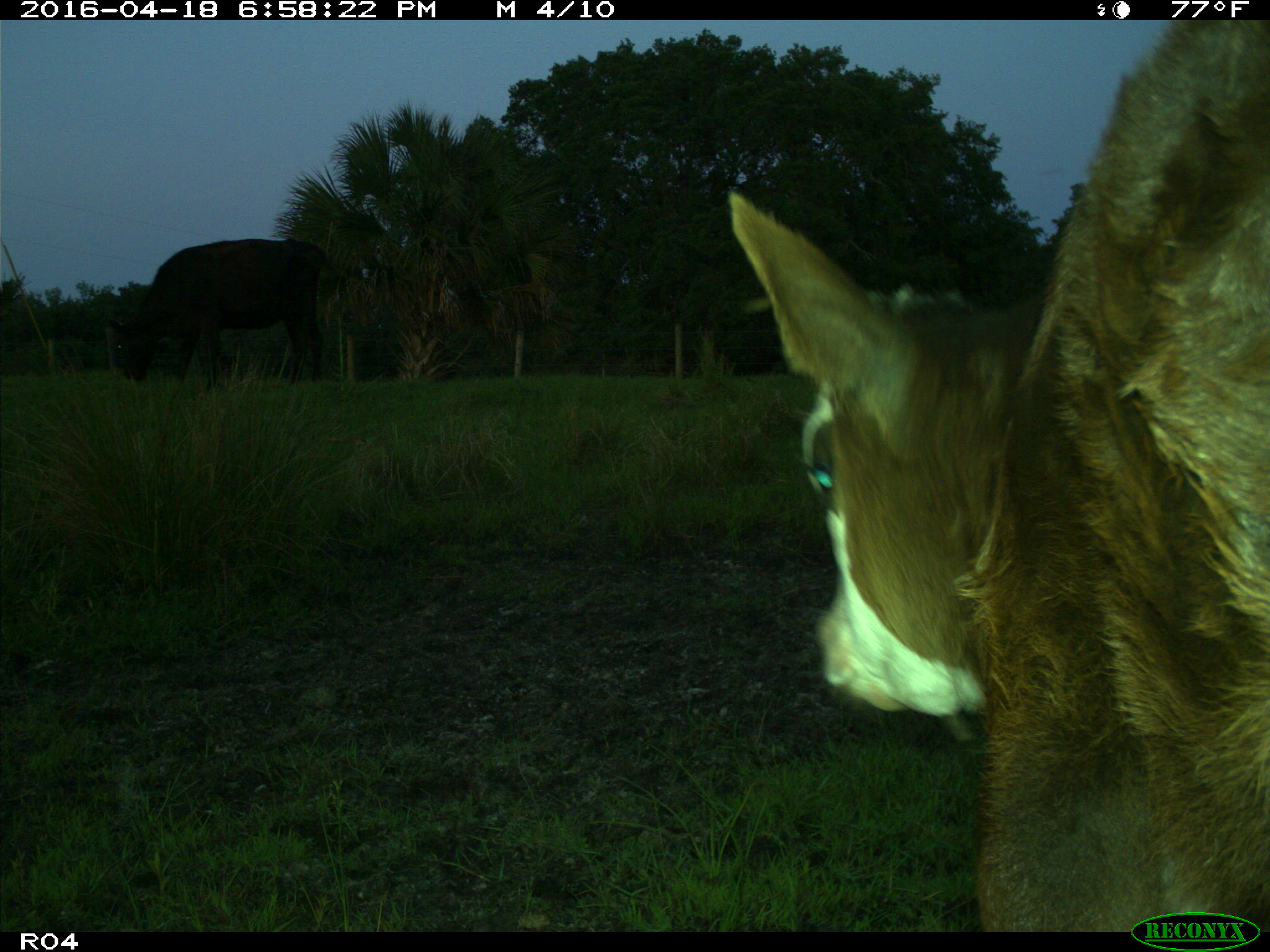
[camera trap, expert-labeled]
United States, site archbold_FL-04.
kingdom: Animalia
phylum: Chordata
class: Mammalia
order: Artiodactyla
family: Bovidae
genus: Bos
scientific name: Bos taurus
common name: domestic cow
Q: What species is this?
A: Bos taurus (domestic cow).